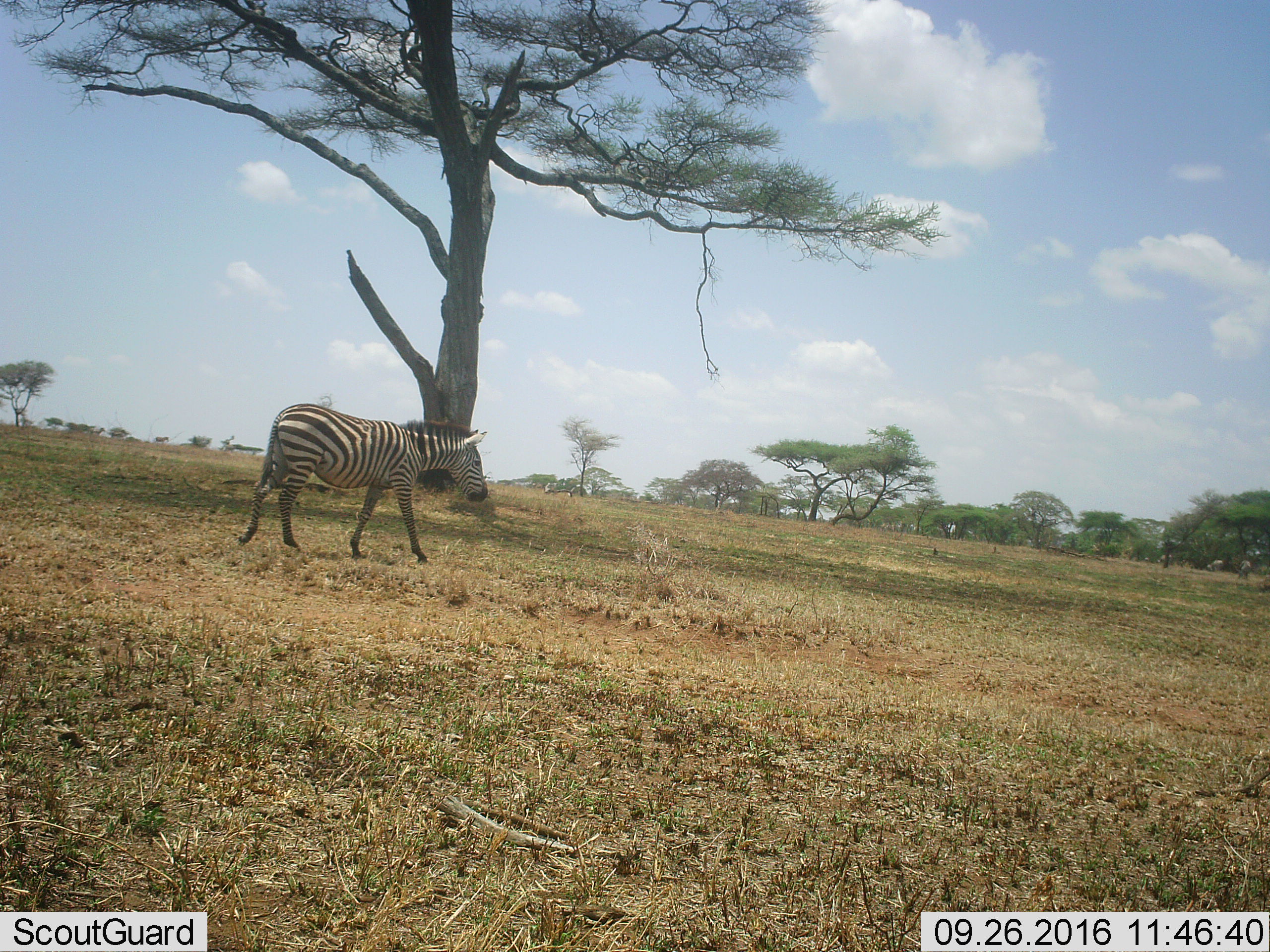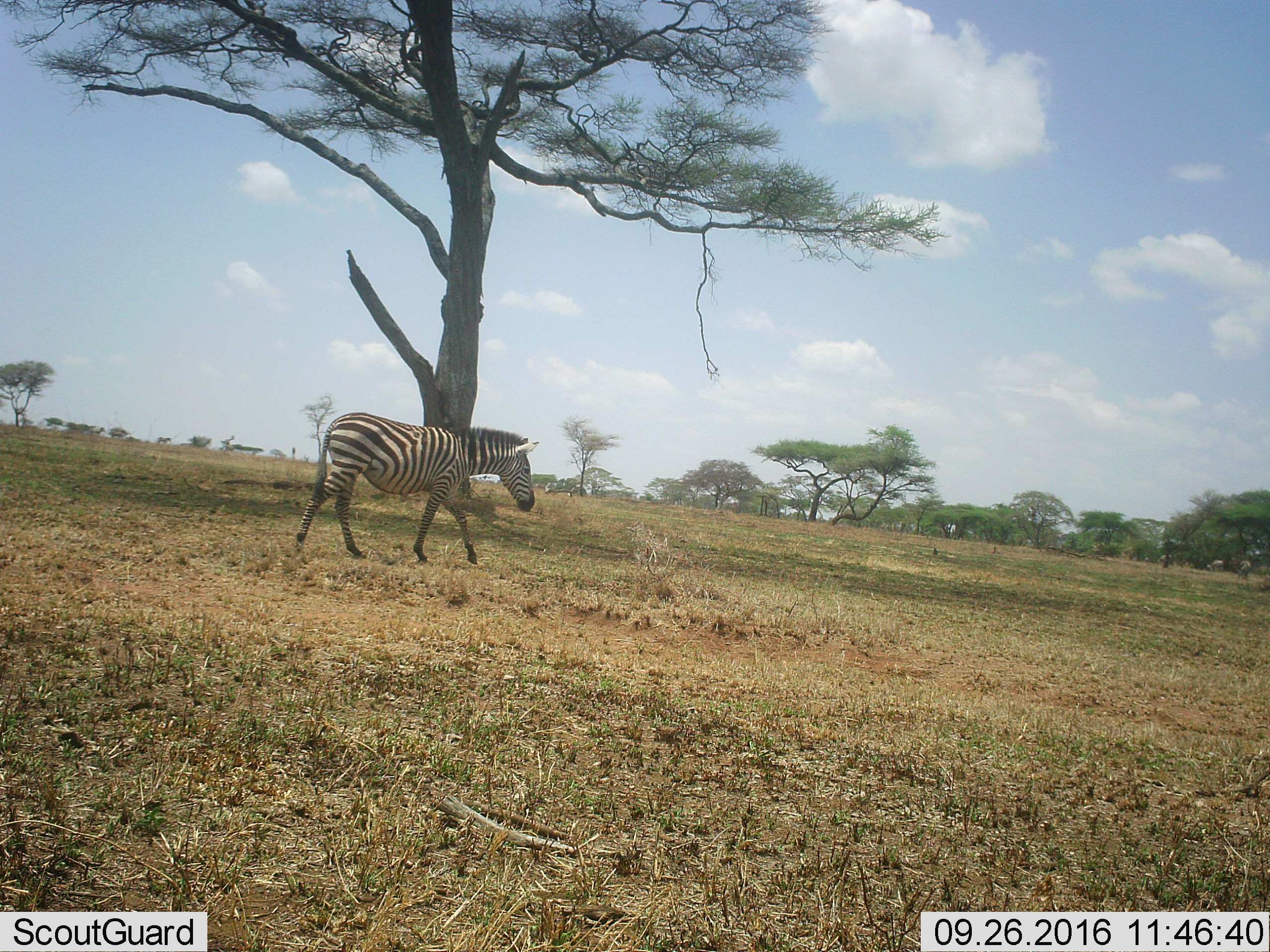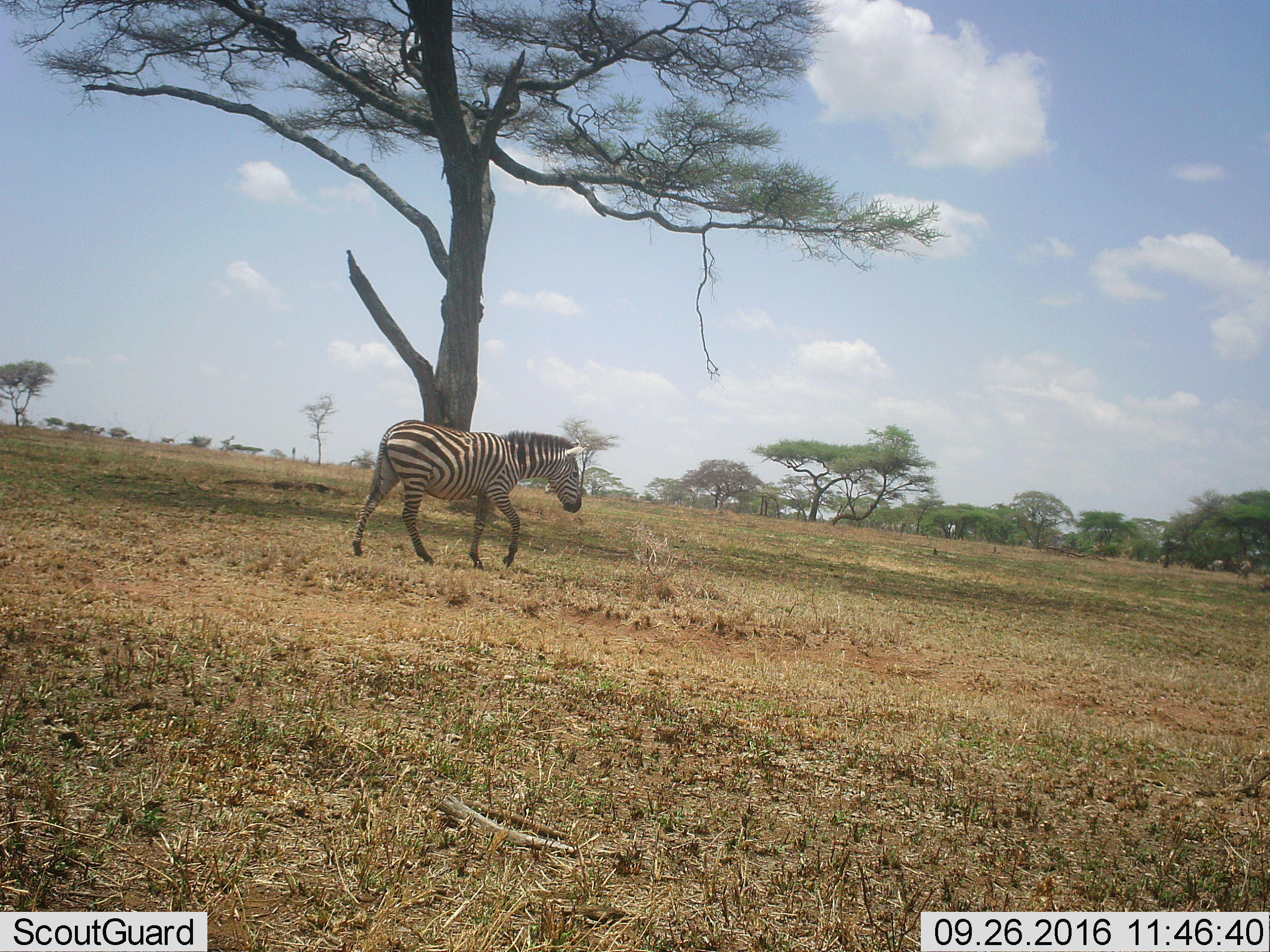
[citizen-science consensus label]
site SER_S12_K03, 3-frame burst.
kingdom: Animalia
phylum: Chordata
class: Mammalia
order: Perissodactyla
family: Equidae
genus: Equus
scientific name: Equus quagga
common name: plains zebra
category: zebraplains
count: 1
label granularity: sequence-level